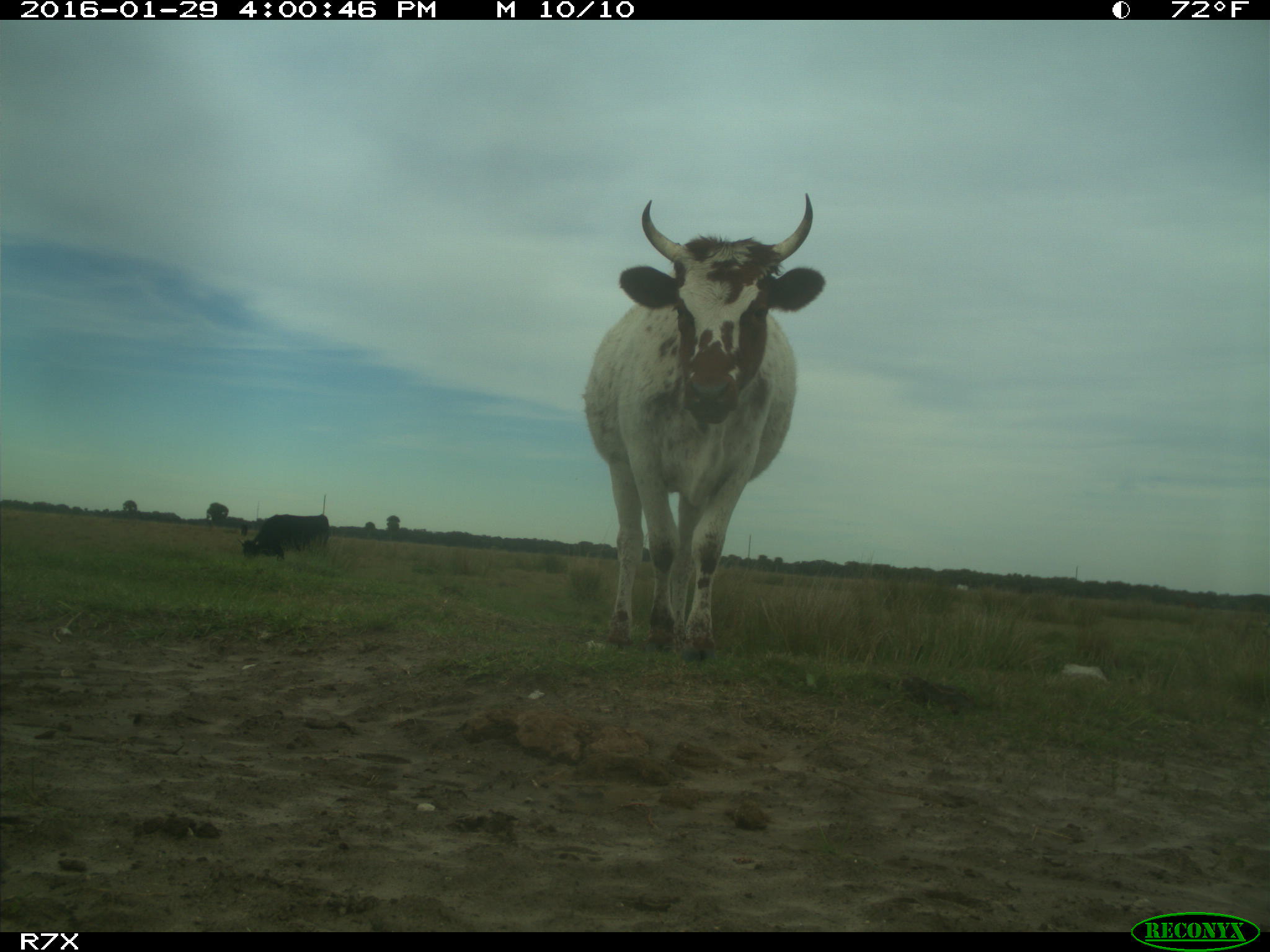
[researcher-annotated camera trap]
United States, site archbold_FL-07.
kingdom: Animalia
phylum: Chordata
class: Mammalia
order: Artiodactyla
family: Bovidae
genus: Bos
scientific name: Bos taurus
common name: domestic cow